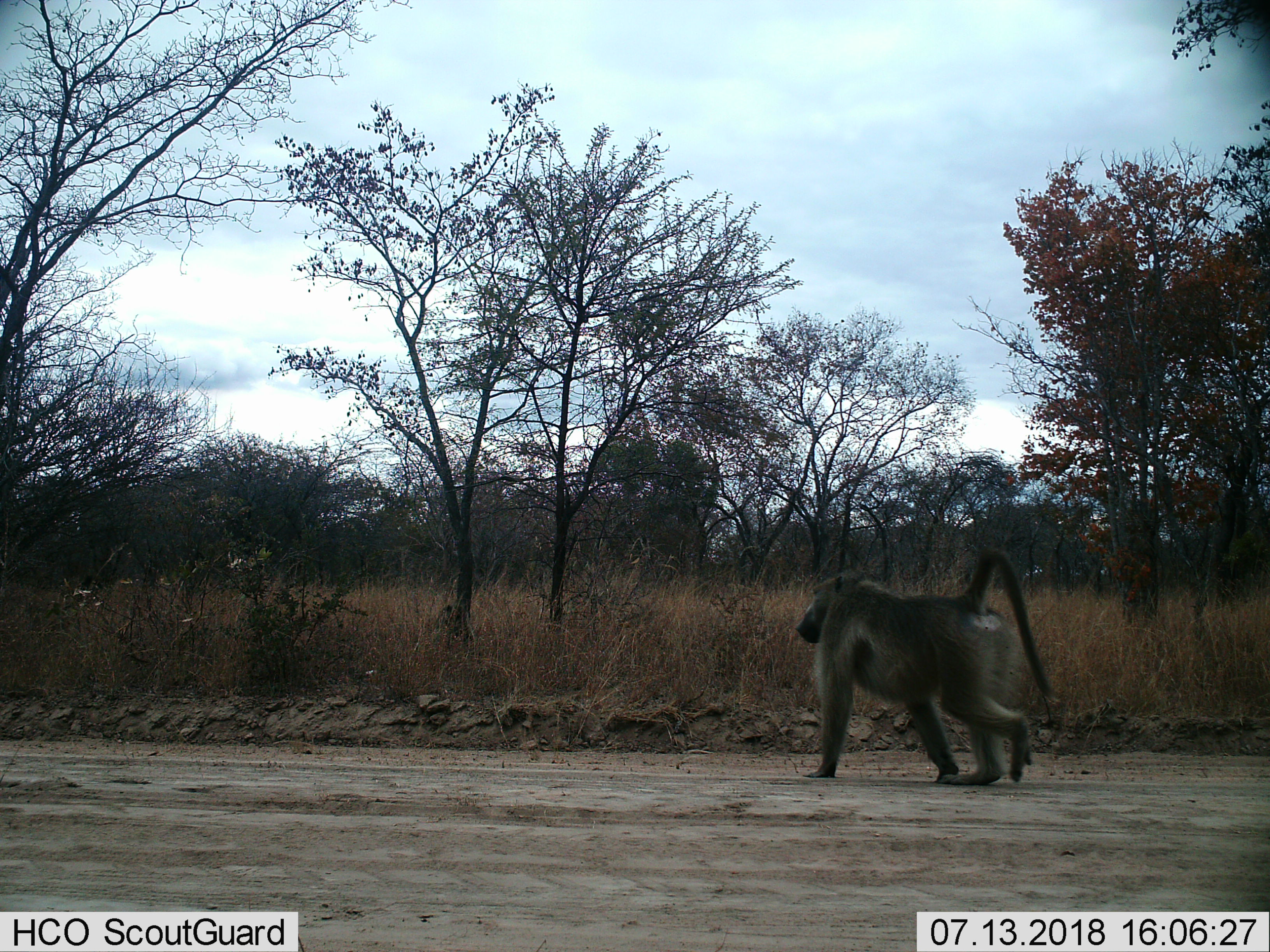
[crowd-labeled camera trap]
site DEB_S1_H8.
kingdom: Animalia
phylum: Chordata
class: Mammalia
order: Primates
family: Cercopithecidae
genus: Papio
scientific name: Papio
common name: baboon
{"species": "baboon (Papio)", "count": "1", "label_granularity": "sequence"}